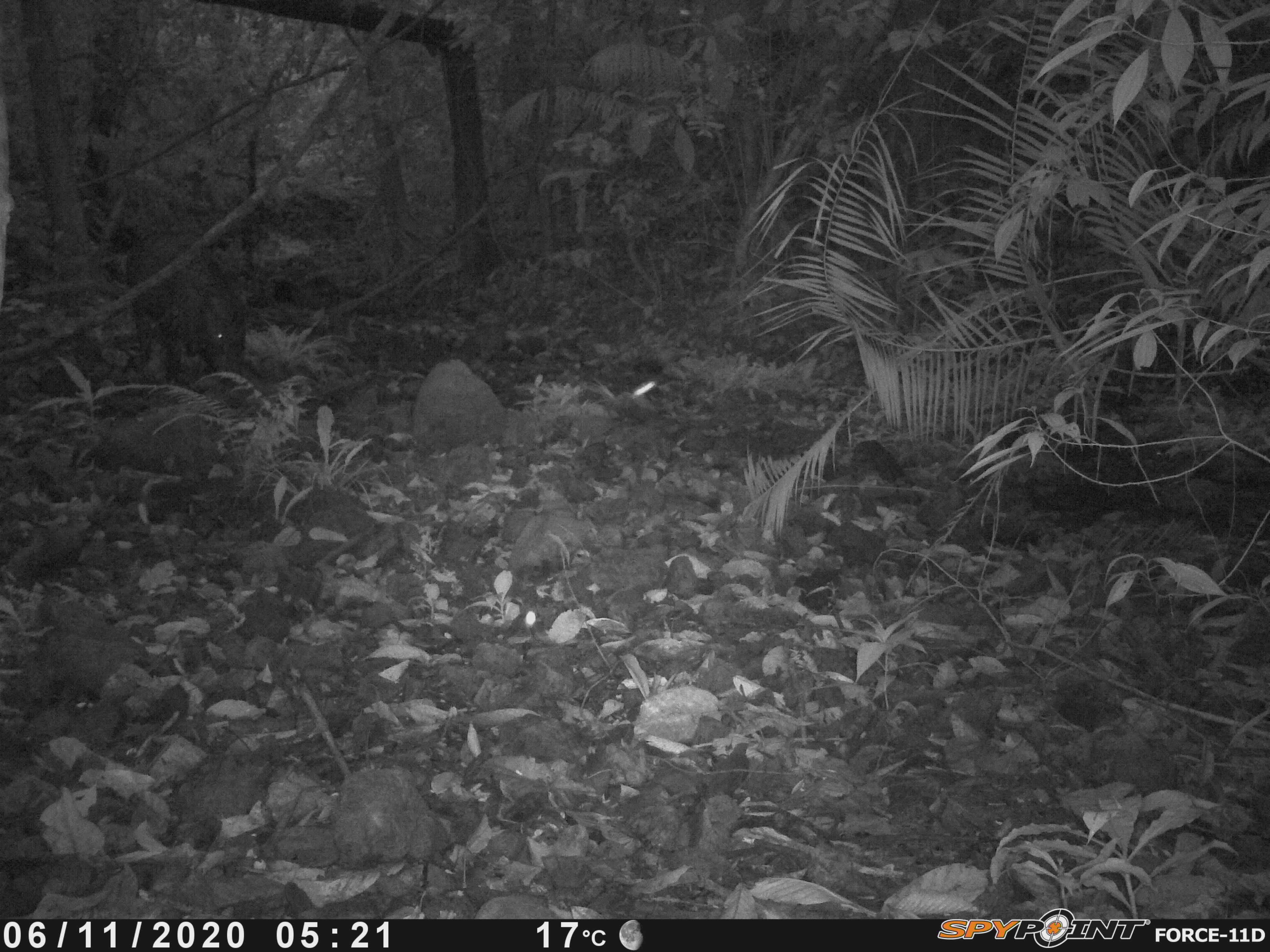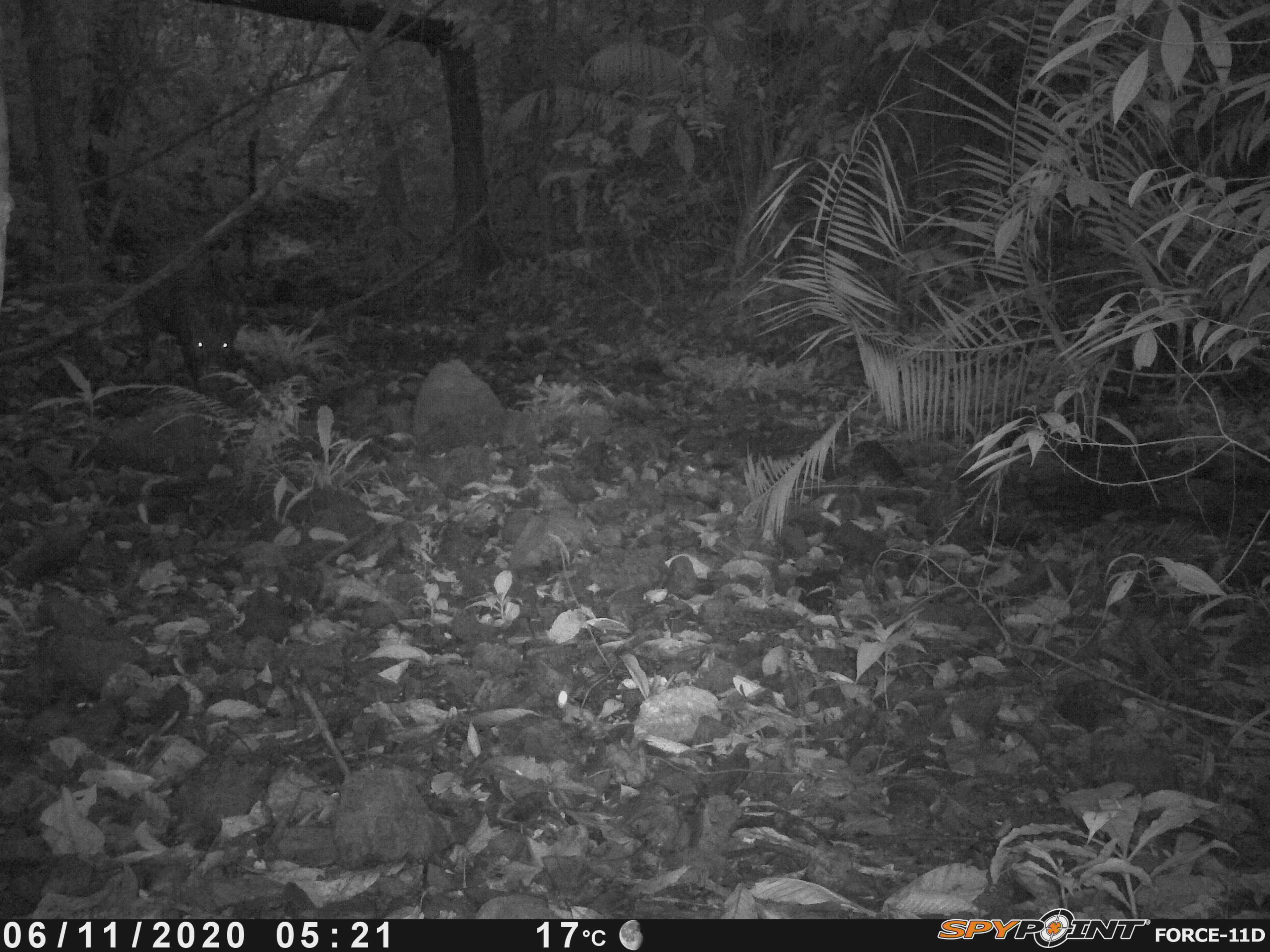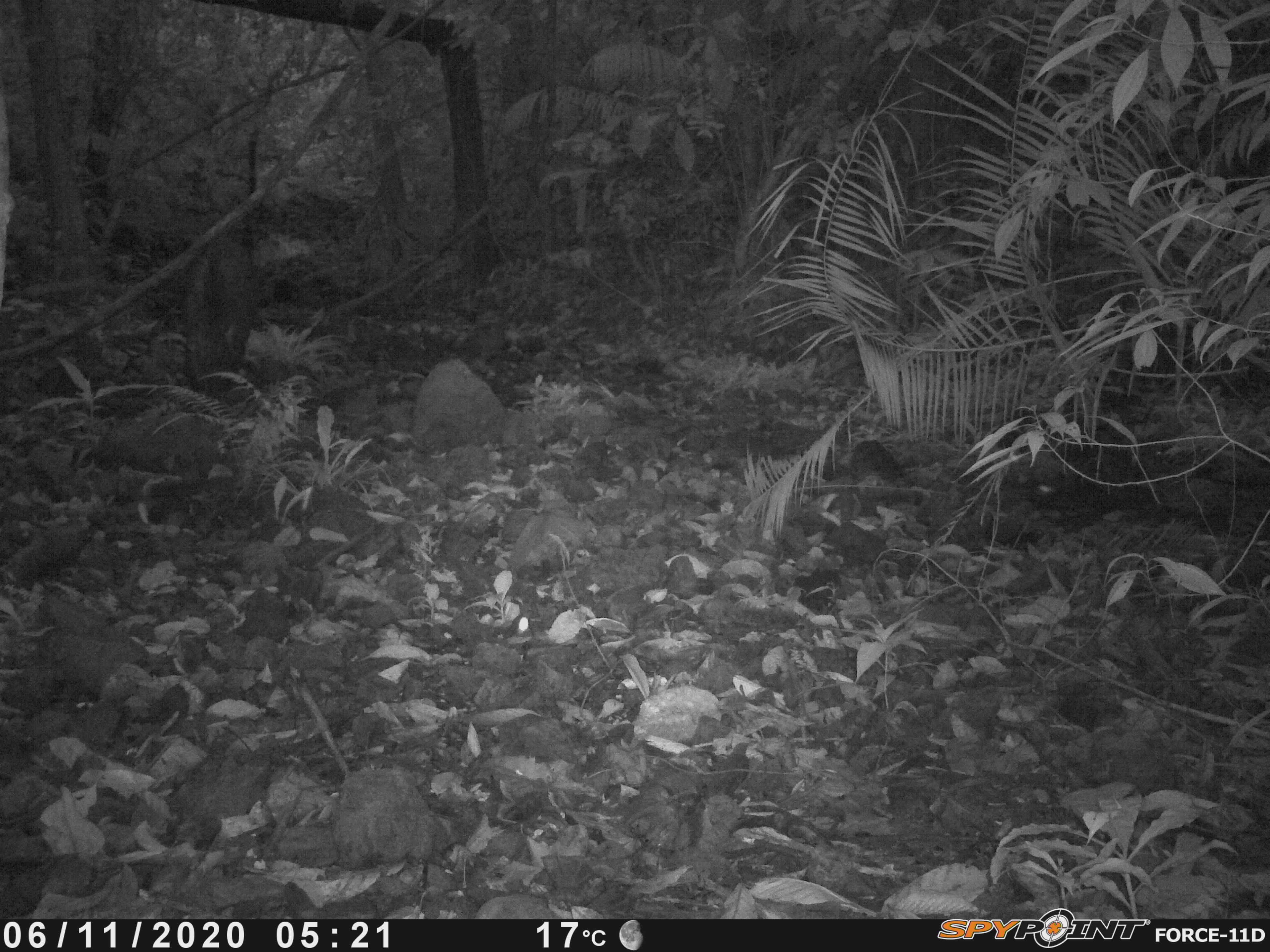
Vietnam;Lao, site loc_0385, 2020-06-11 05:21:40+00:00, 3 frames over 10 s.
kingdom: Animalia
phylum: Chordata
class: Mammalia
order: Artiodactyla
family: Suidae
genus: Sus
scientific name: Sus scrofa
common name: eurasian wild pig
Eurasian wild pig (Sus scrofa). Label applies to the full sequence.